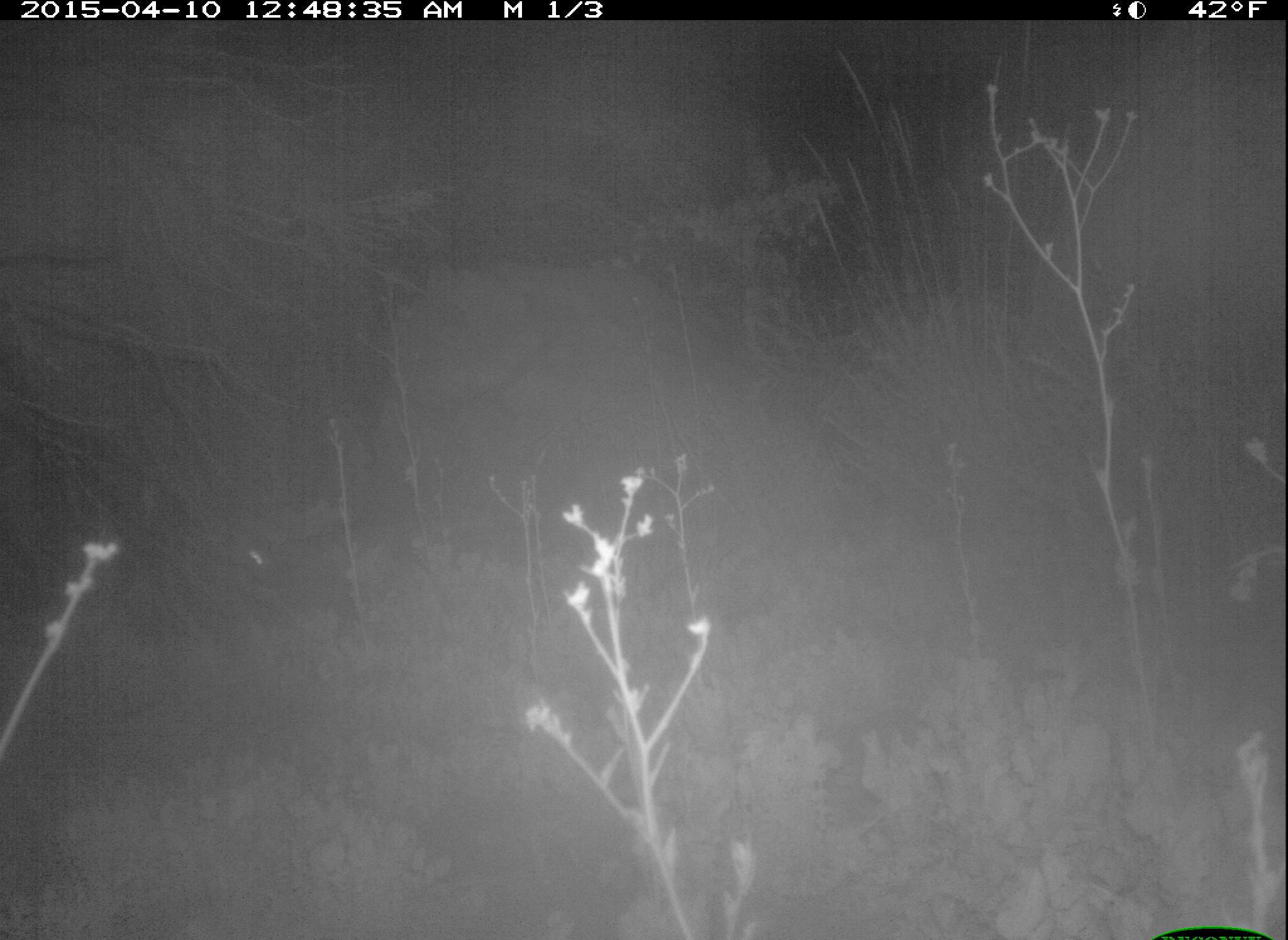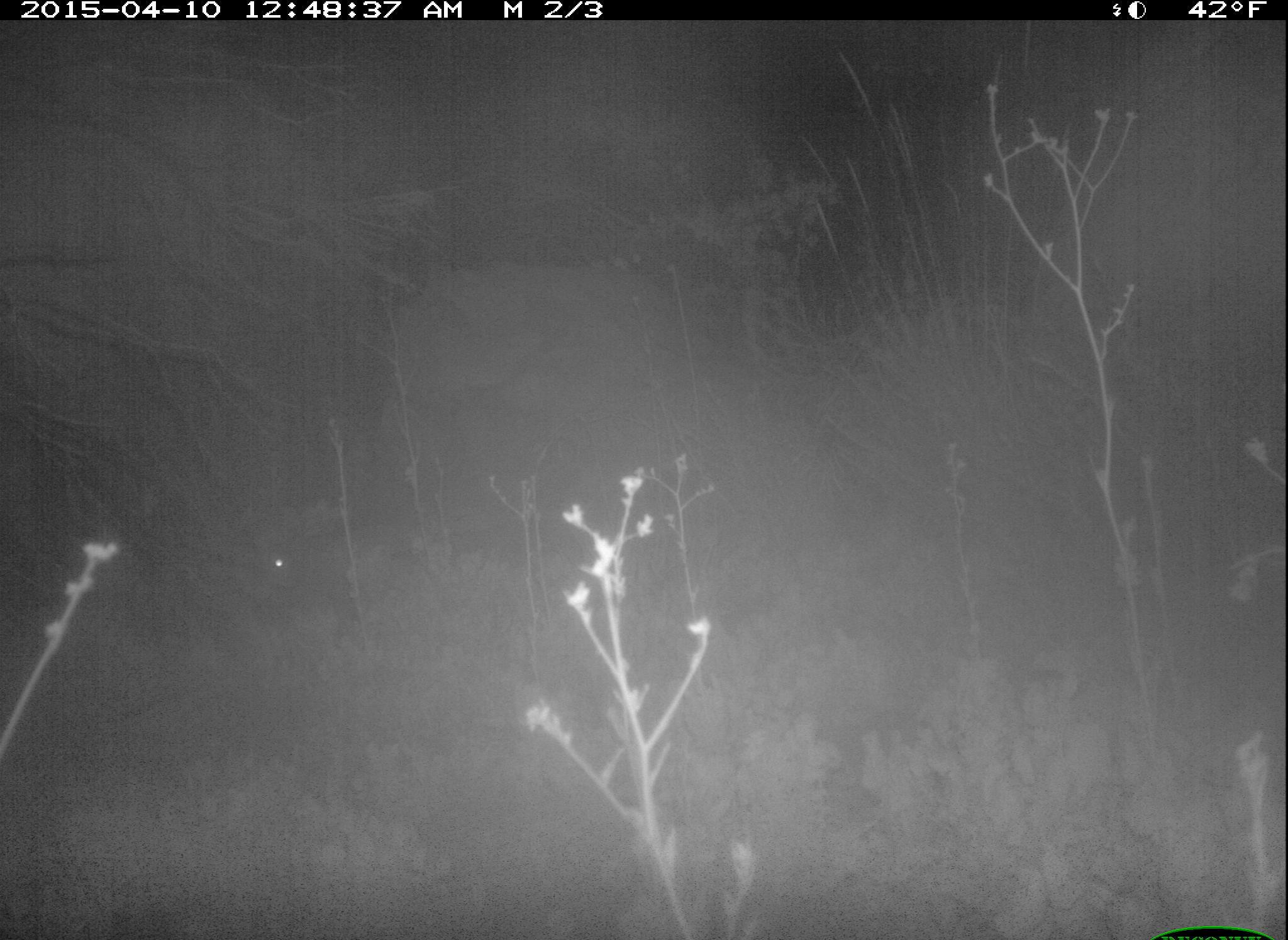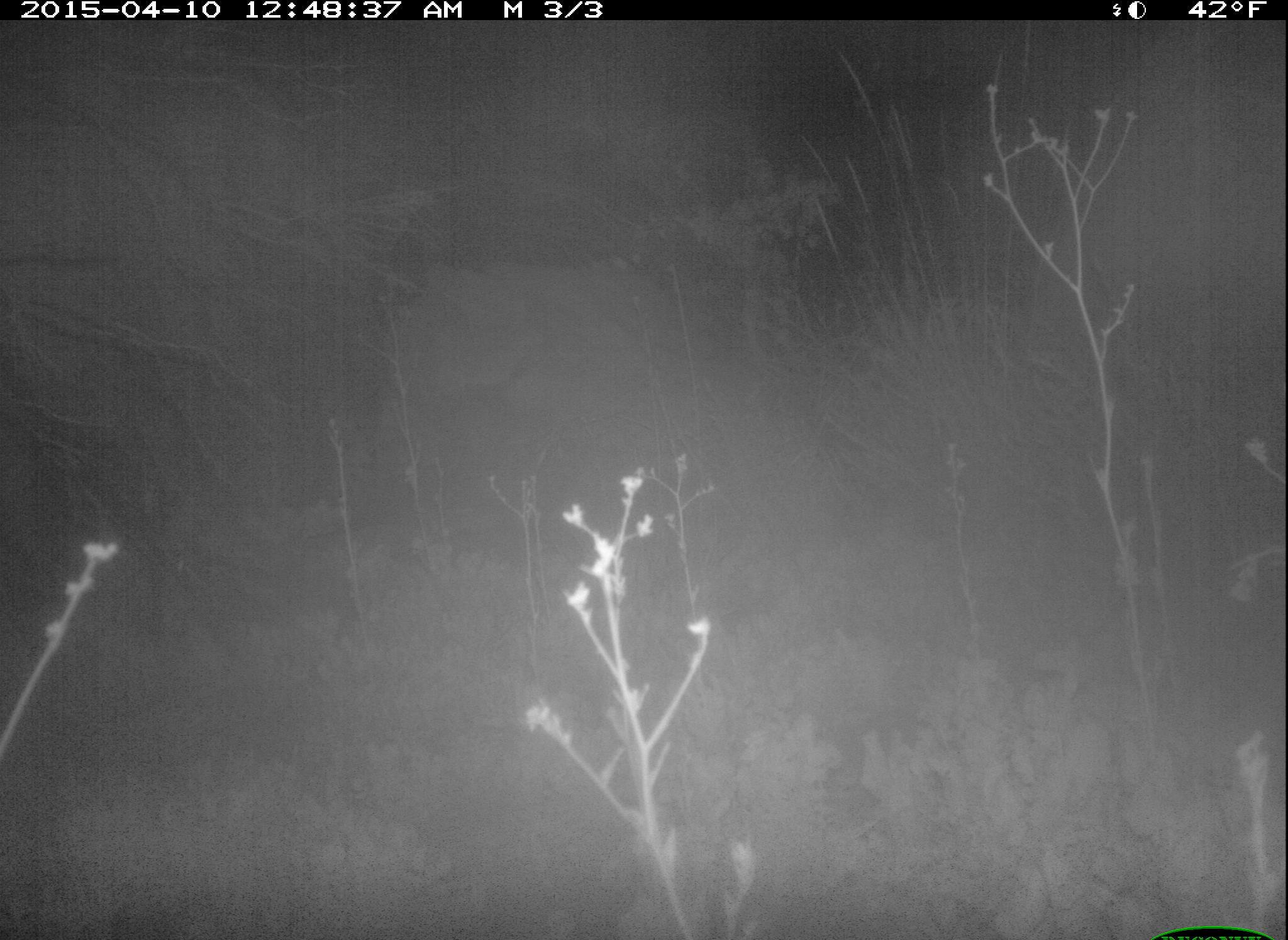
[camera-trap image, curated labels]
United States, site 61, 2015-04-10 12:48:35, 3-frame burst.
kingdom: Animalia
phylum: Chordata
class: Mammalia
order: Lagomorpha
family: Leporidae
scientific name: Leporidae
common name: rabbits and hares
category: rabbit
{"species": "rabbit (rabbits and hares) (Leporidae)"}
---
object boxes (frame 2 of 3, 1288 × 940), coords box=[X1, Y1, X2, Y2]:
rabbit: box=[243, 499, 400, 635]